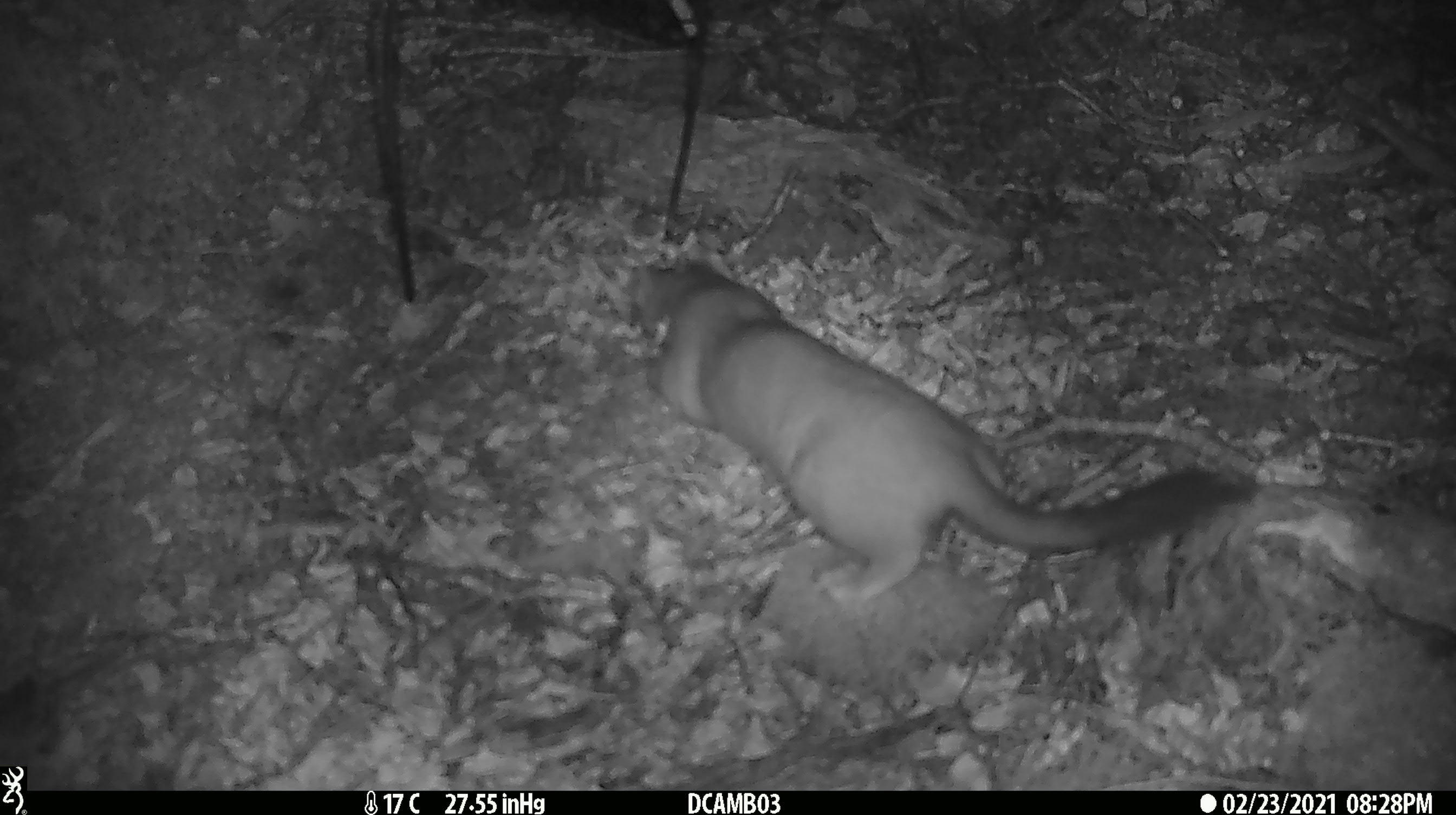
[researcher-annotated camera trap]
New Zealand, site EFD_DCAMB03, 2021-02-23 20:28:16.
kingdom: Animalia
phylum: Chordata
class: Mammalia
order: Carnivora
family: Mustelidae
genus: Mustela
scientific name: Mustela erminea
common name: stoat